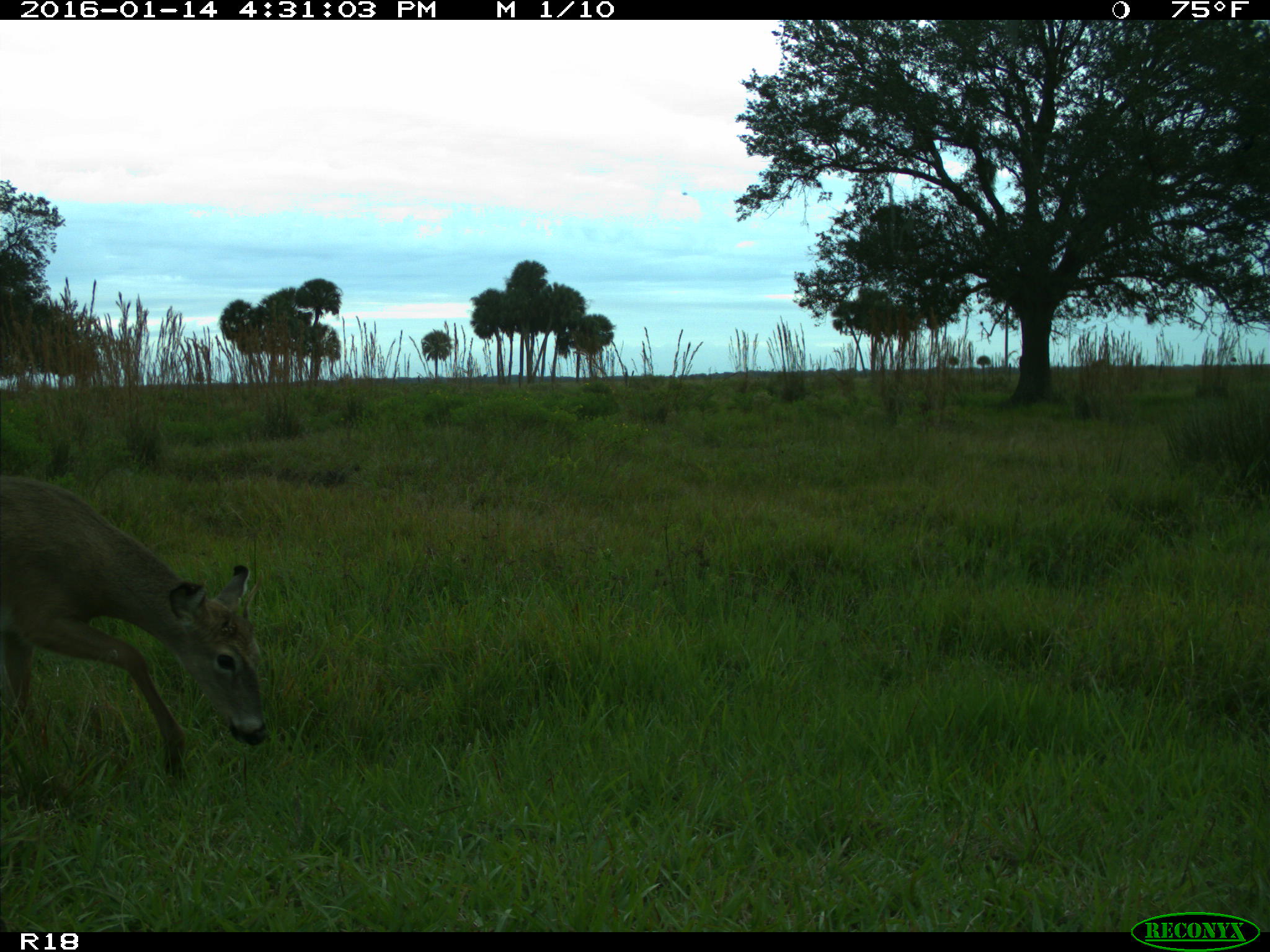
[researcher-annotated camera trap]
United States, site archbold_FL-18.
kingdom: Animalia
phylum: Chordata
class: Mammalia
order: Artiodactyla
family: Cervidae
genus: Odocoileus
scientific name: Odocoileus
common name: deer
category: unidentified deer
Unidentified deer (deer) (Odocoileus).